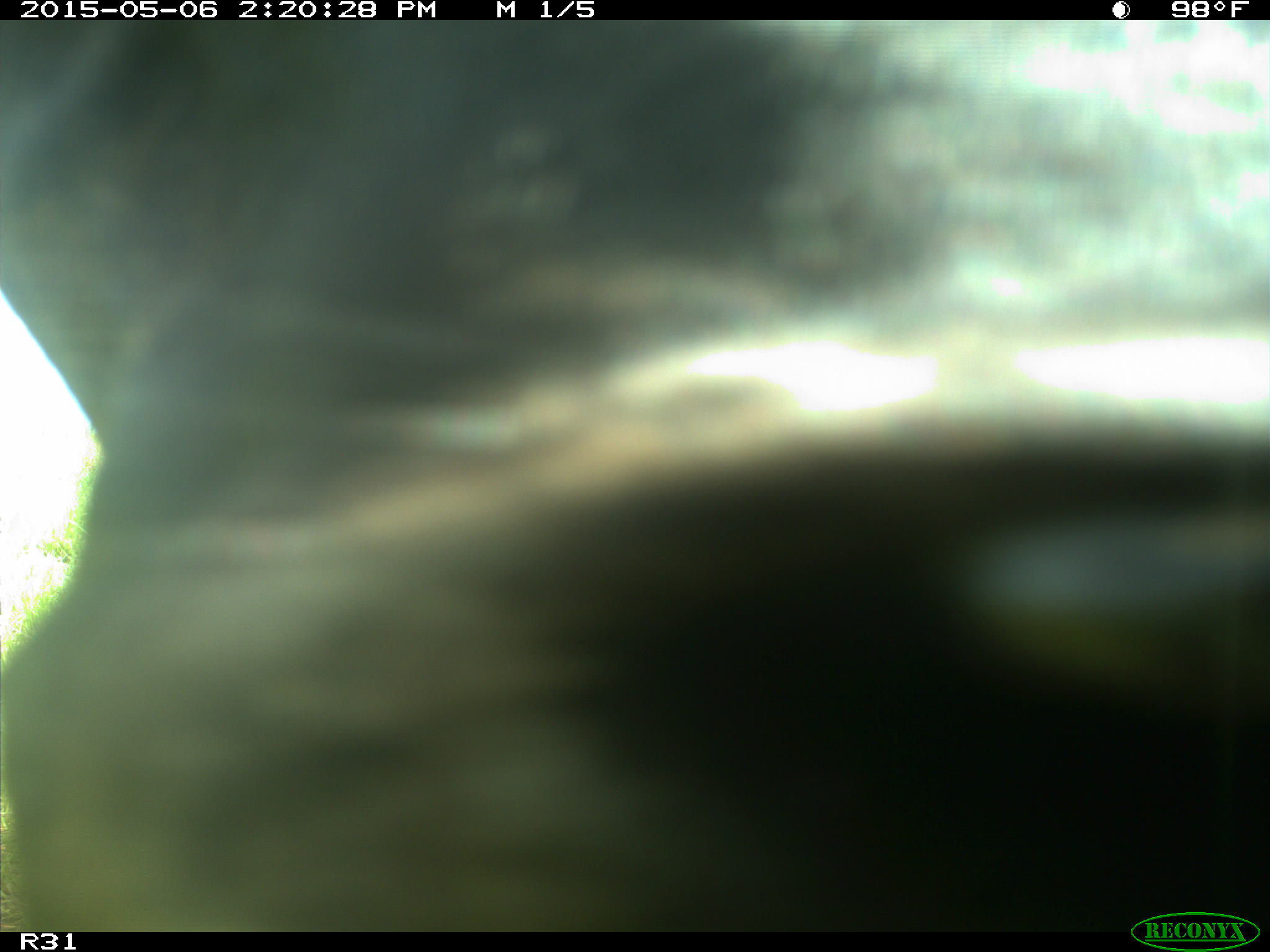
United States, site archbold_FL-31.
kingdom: Animalia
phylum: Chordata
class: Mammalia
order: Artiodactyla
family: Bovidae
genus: Bos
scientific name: Bos taurus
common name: domestic cow